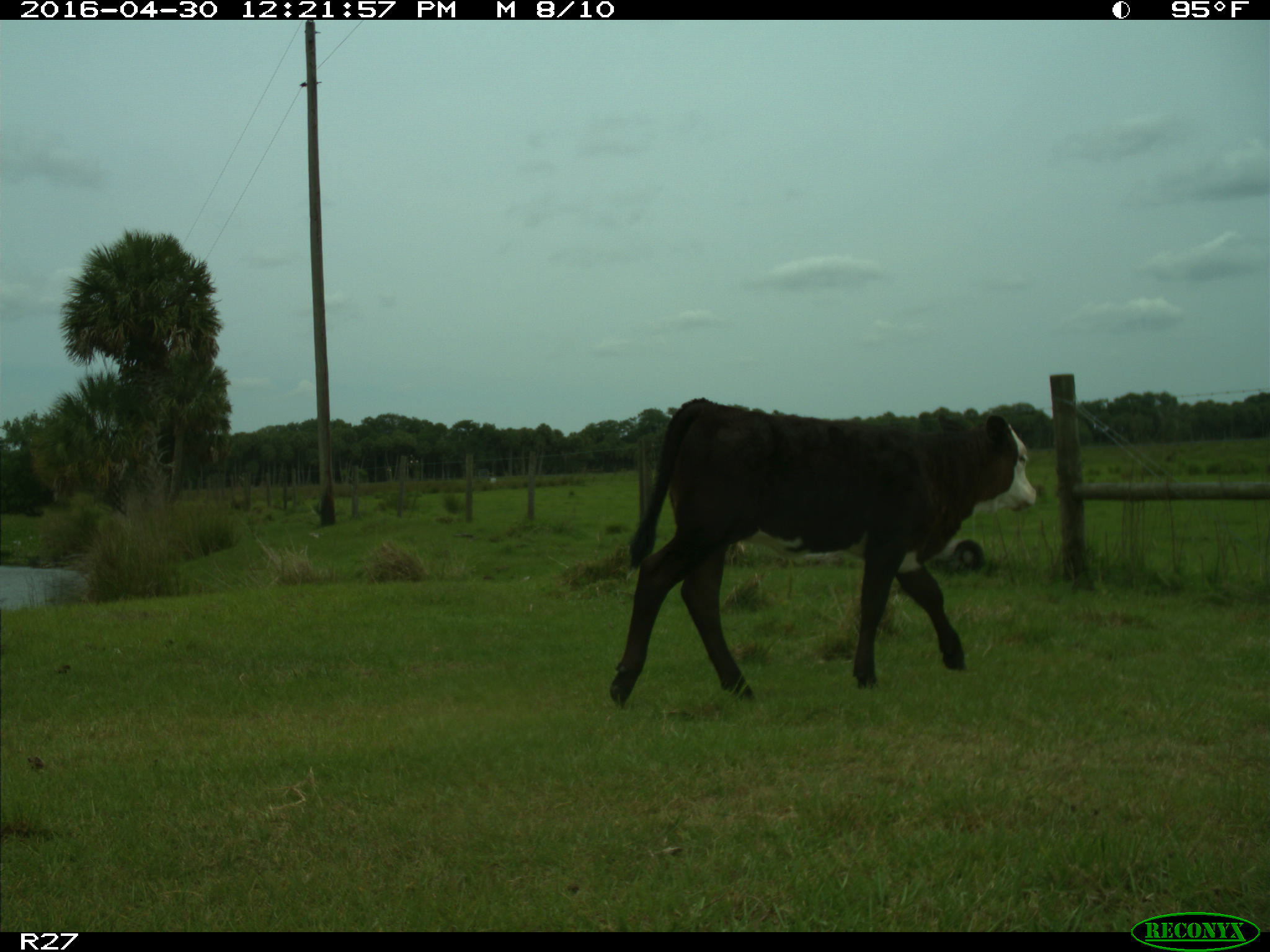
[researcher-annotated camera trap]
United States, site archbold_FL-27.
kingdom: Animalia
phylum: Chordata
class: Mammalia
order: Artiodactyla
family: Bovidae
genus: Bos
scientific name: Bos taurus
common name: domestic cow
Bos taurus (domestic cow).